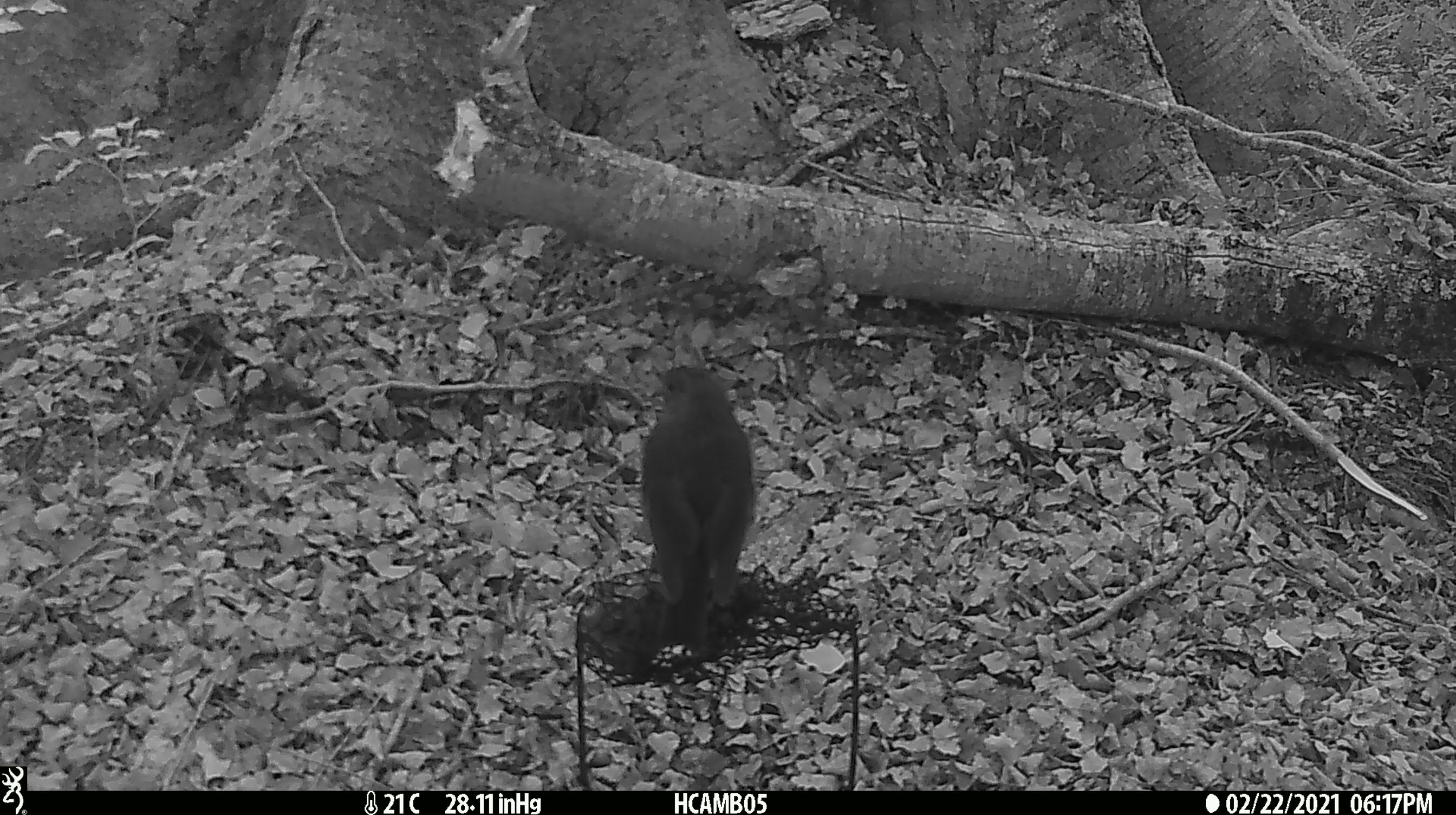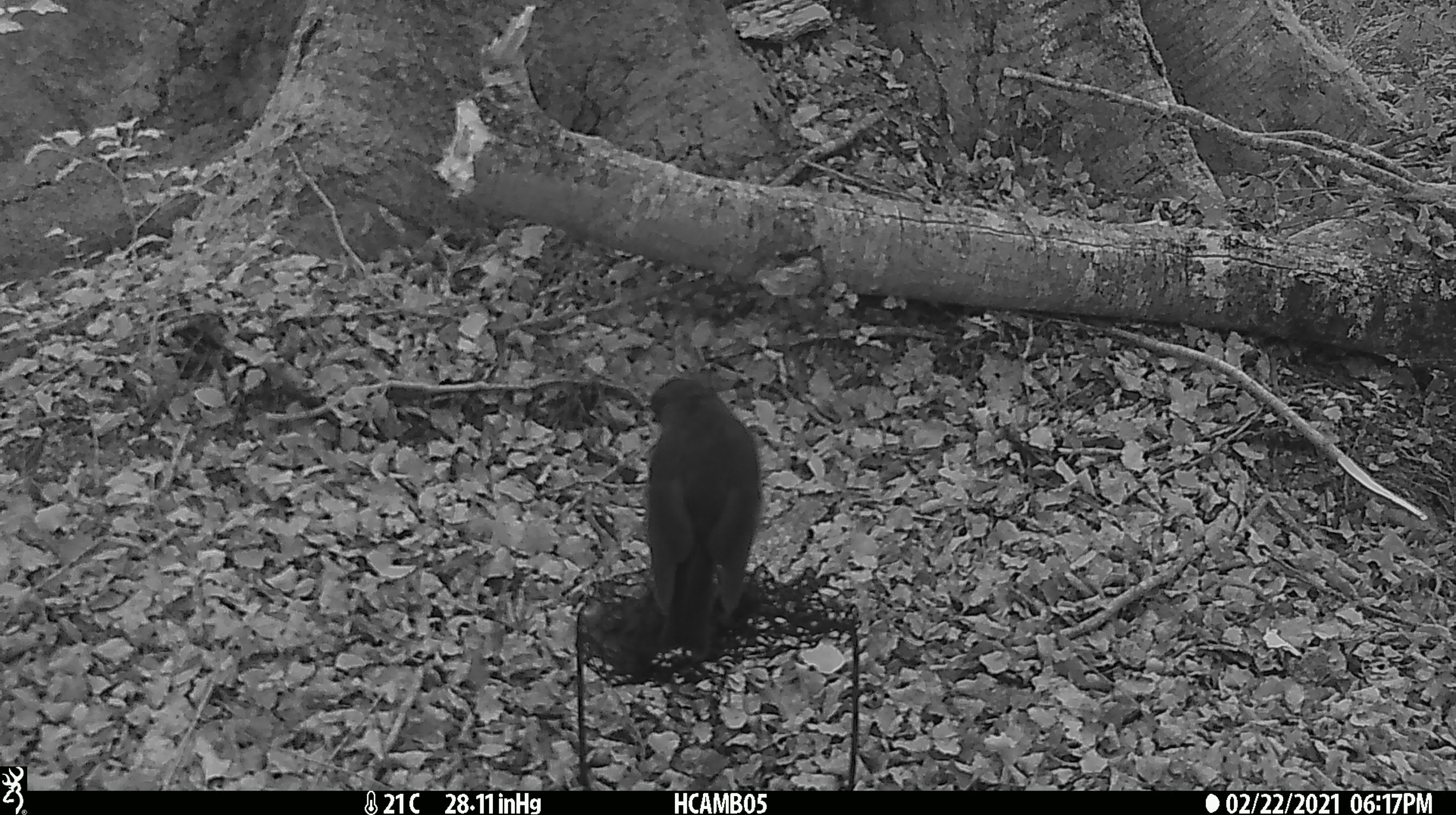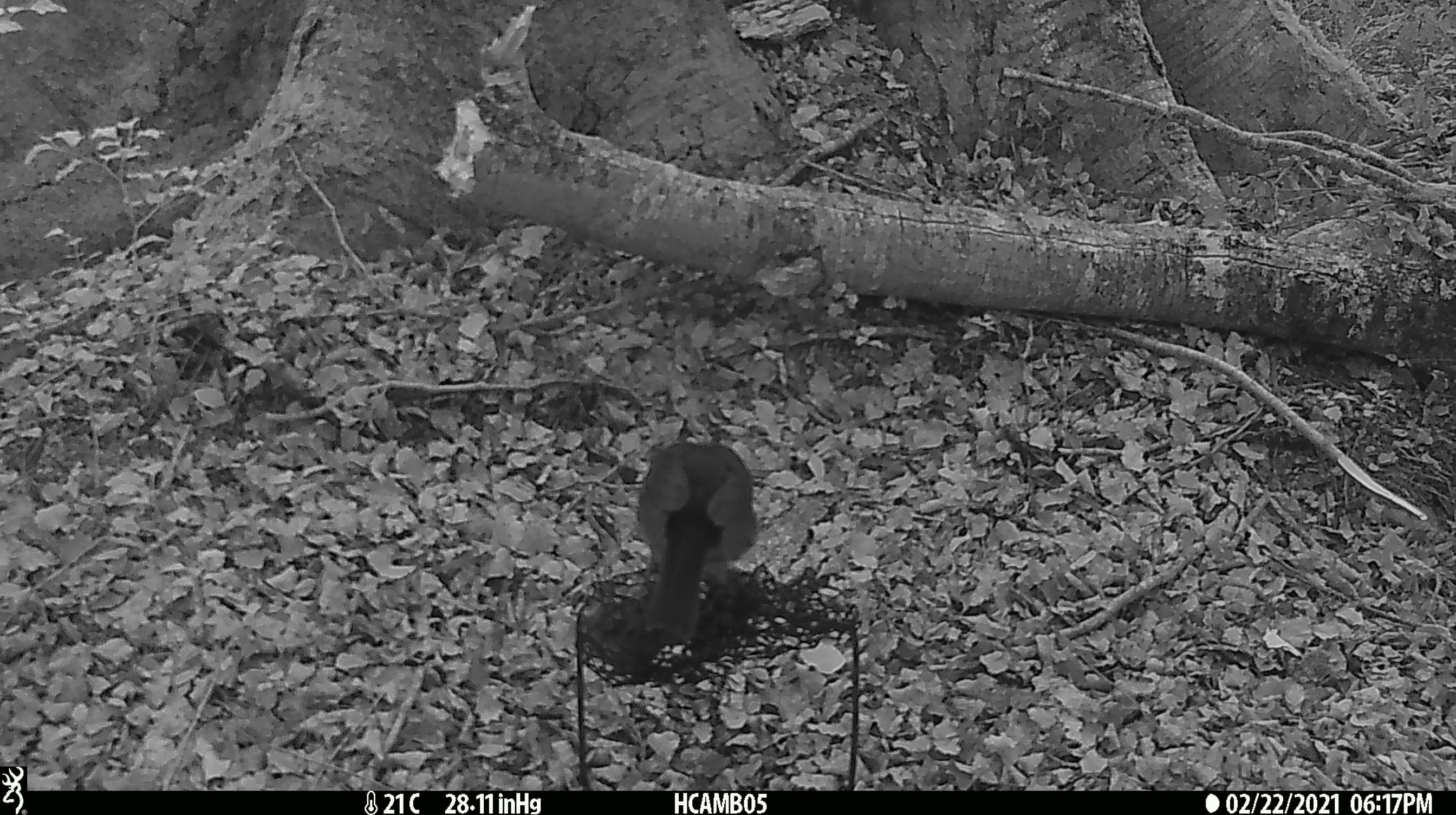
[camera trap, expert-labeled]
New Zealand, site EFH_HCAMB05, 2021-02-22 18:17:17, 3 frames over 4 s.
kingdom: Animalia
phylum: Chordata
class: Aves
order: Passeriformes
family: Petroicidae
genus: Petroica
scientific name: Petroica australis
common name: new zealand robin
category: robin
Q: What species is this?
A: Robin (new zealand robin) (Petroica australis).